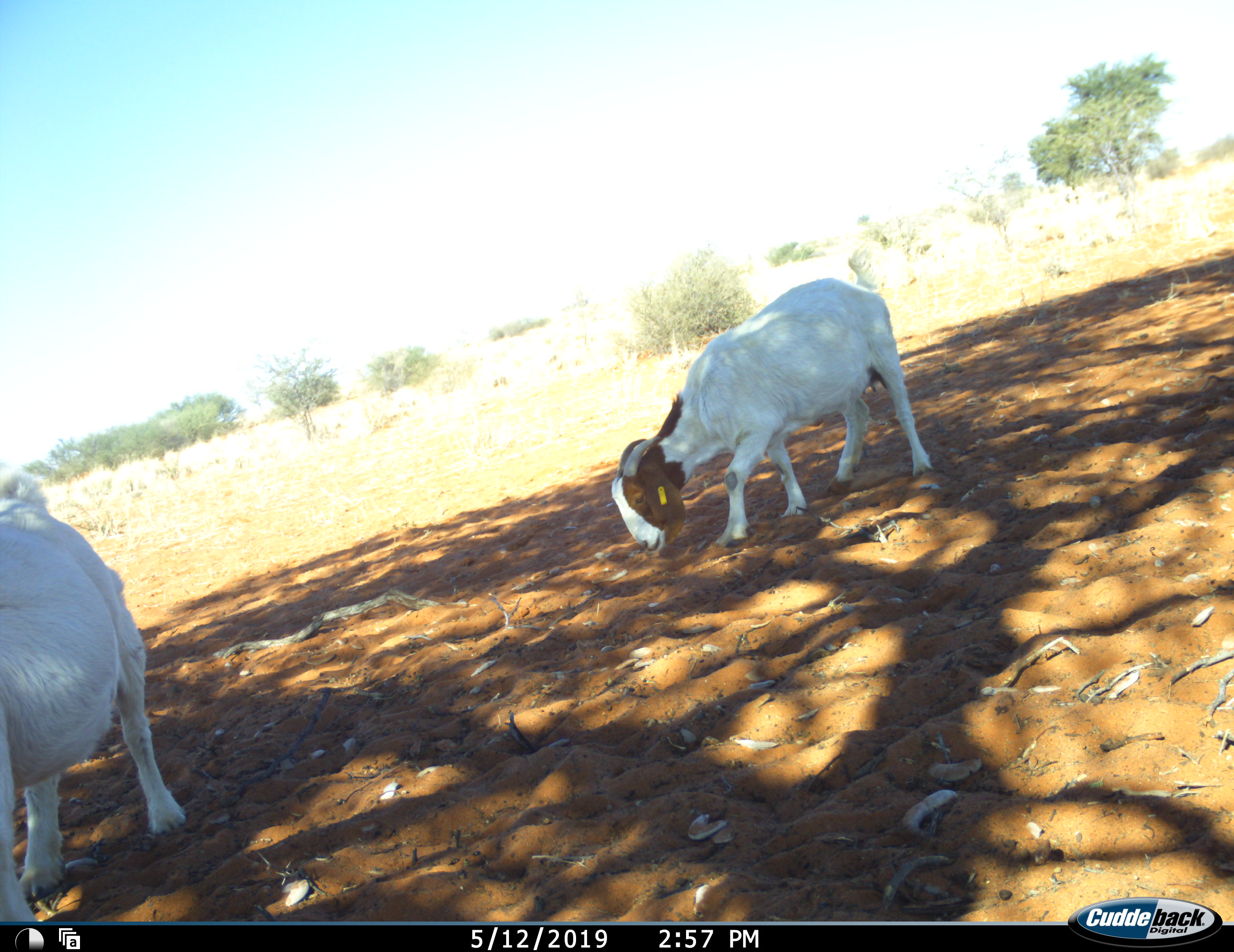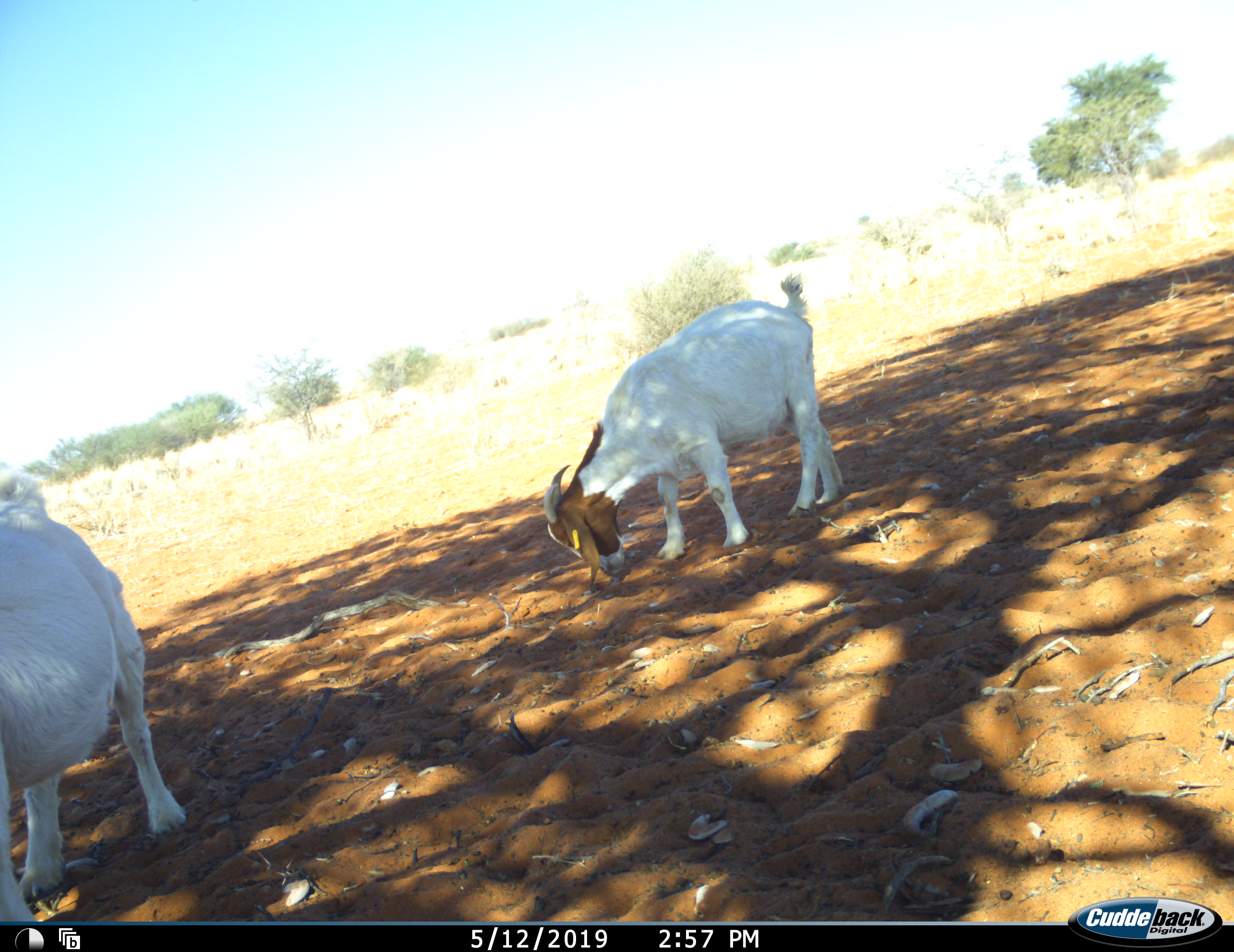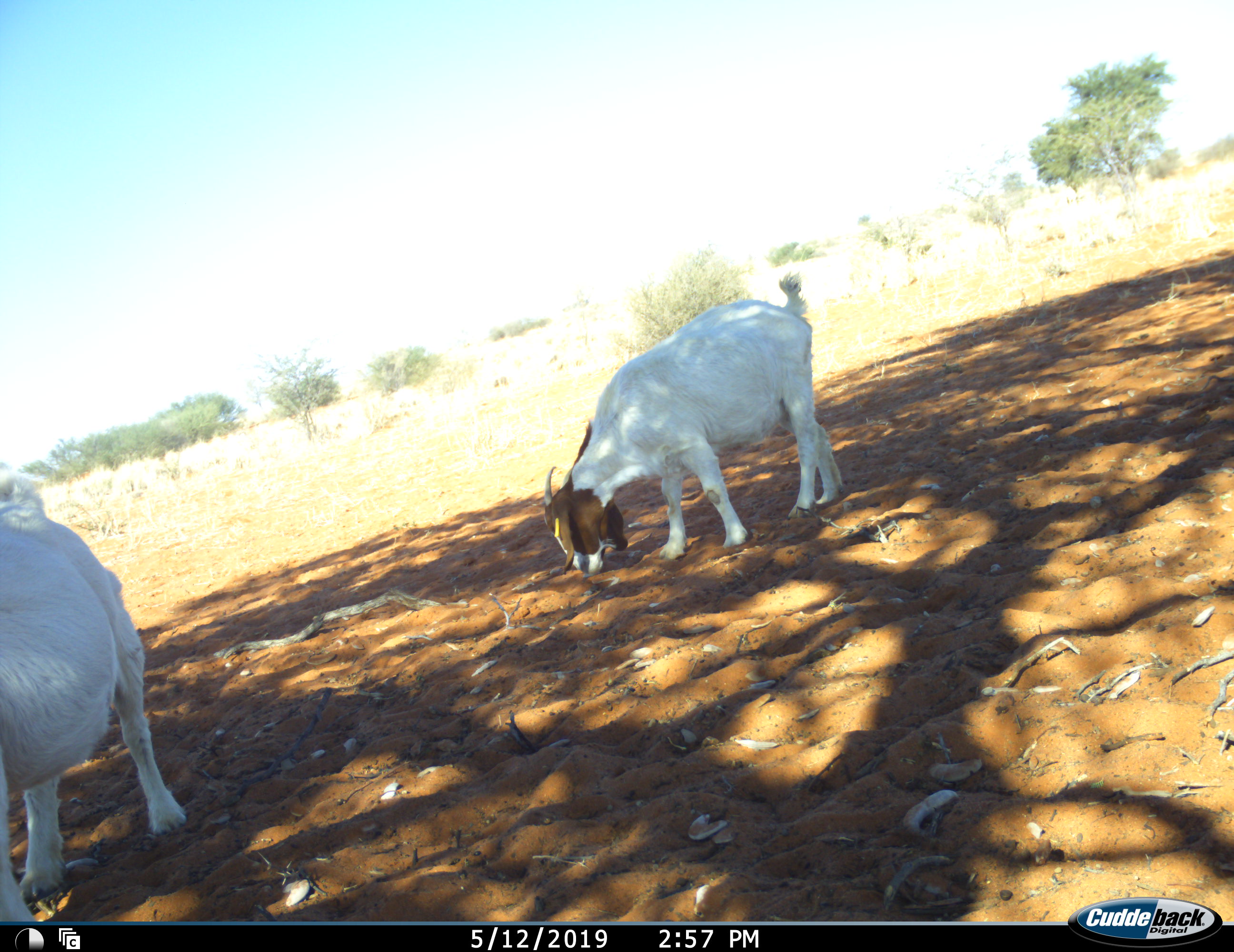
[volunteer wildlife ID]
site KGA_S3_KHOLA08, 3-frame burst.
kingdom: Animalia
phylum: Chordata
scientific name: Vertebrata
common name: domestic animal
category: domesticanimal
Domesticanimal (domestic animal) (Vertebrata), count 2. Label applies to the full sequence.